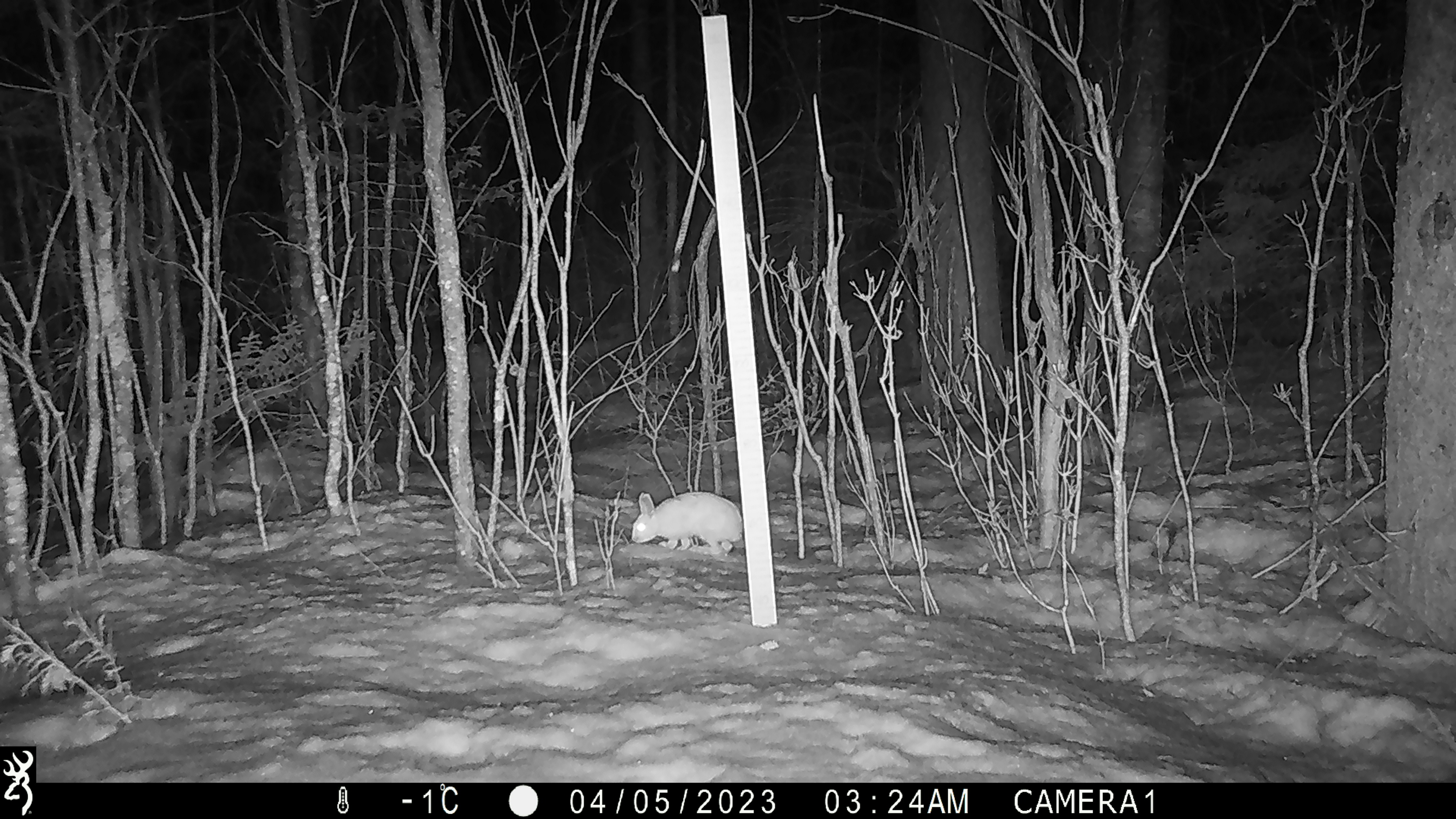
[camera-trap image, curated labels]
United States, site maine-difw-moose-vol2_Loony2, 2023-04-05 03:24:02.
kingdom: Animalia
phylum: Chordata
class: Mammalia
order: Lagomorpha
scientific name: Lagomorpha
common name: rabbit or hare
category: rabbit or hare sp.